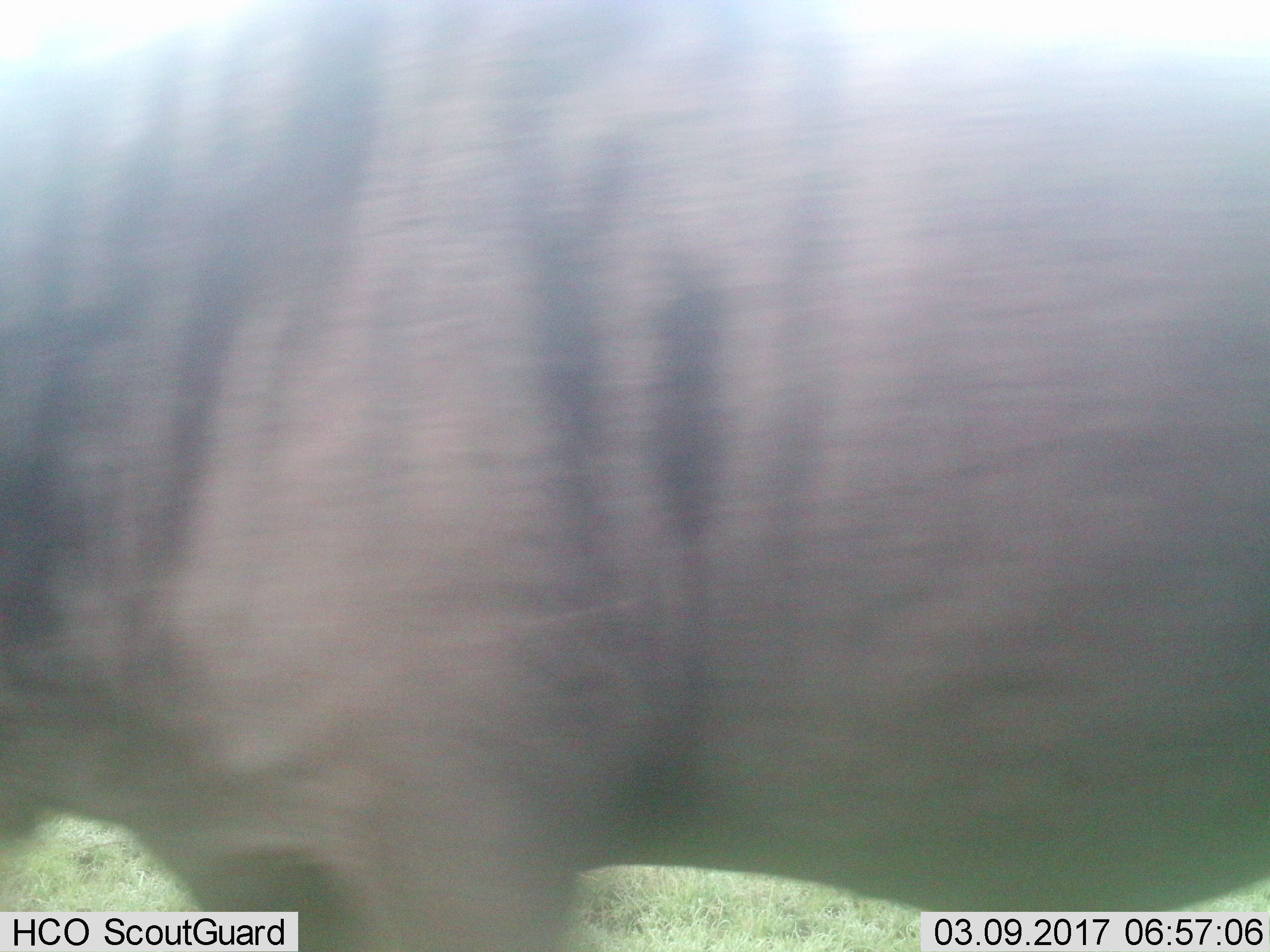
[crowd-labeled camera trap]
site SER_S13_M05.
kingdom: Animalia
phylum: Chordata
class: Mammalia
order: Artiodactyla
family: Bovidae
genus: Connochaetes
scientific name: Connochaetes taurinus taurinus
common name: blue wildebeest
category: wildebeestblue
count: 1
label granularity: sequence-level